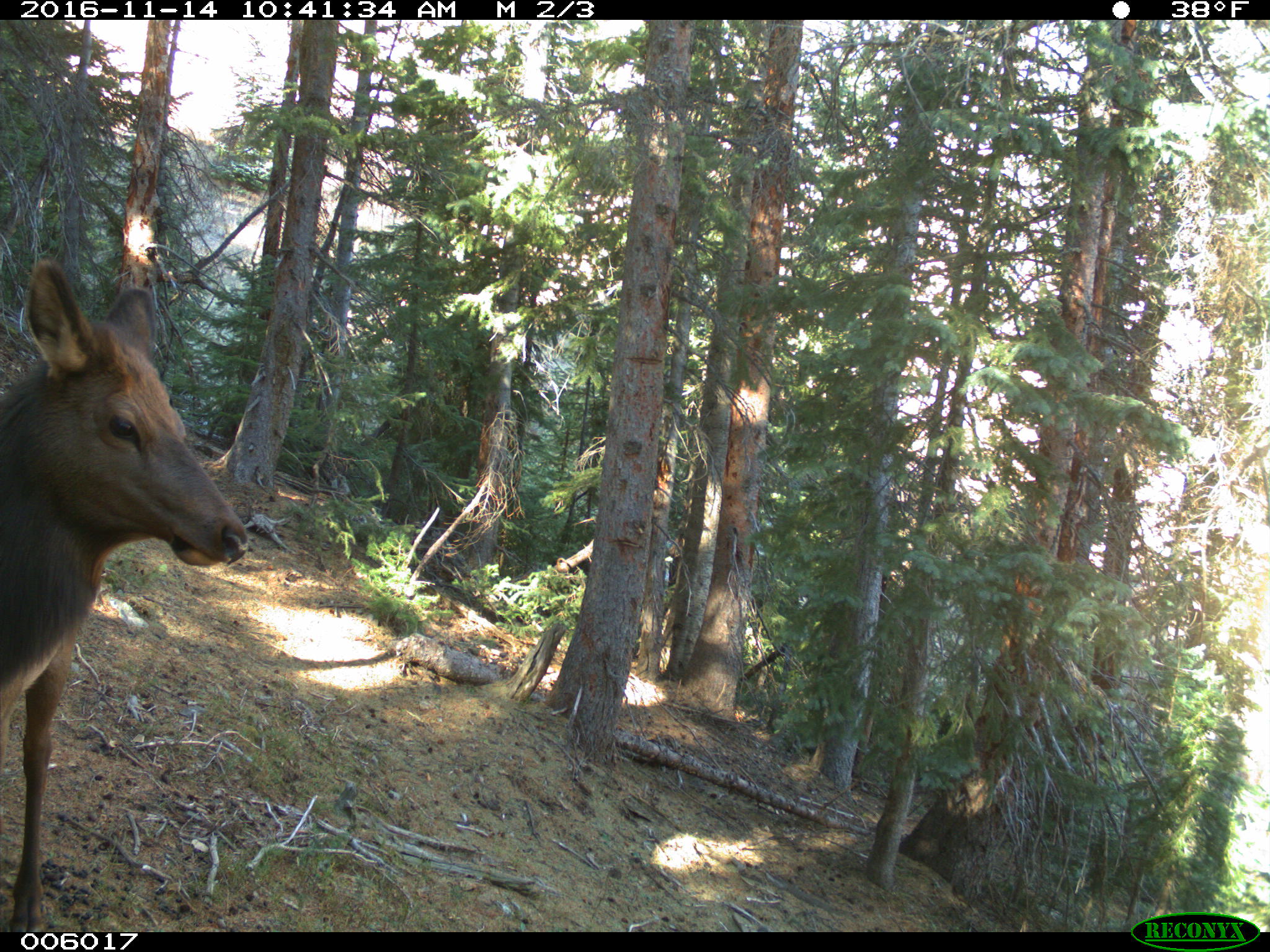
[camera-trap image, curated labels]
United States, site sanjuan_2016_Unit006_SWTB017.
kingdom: Animalia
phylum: Chordata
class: Mammalia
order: Artiodactyla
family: Cervidae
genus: Cervus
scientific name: Cervus elaphus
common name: red deer